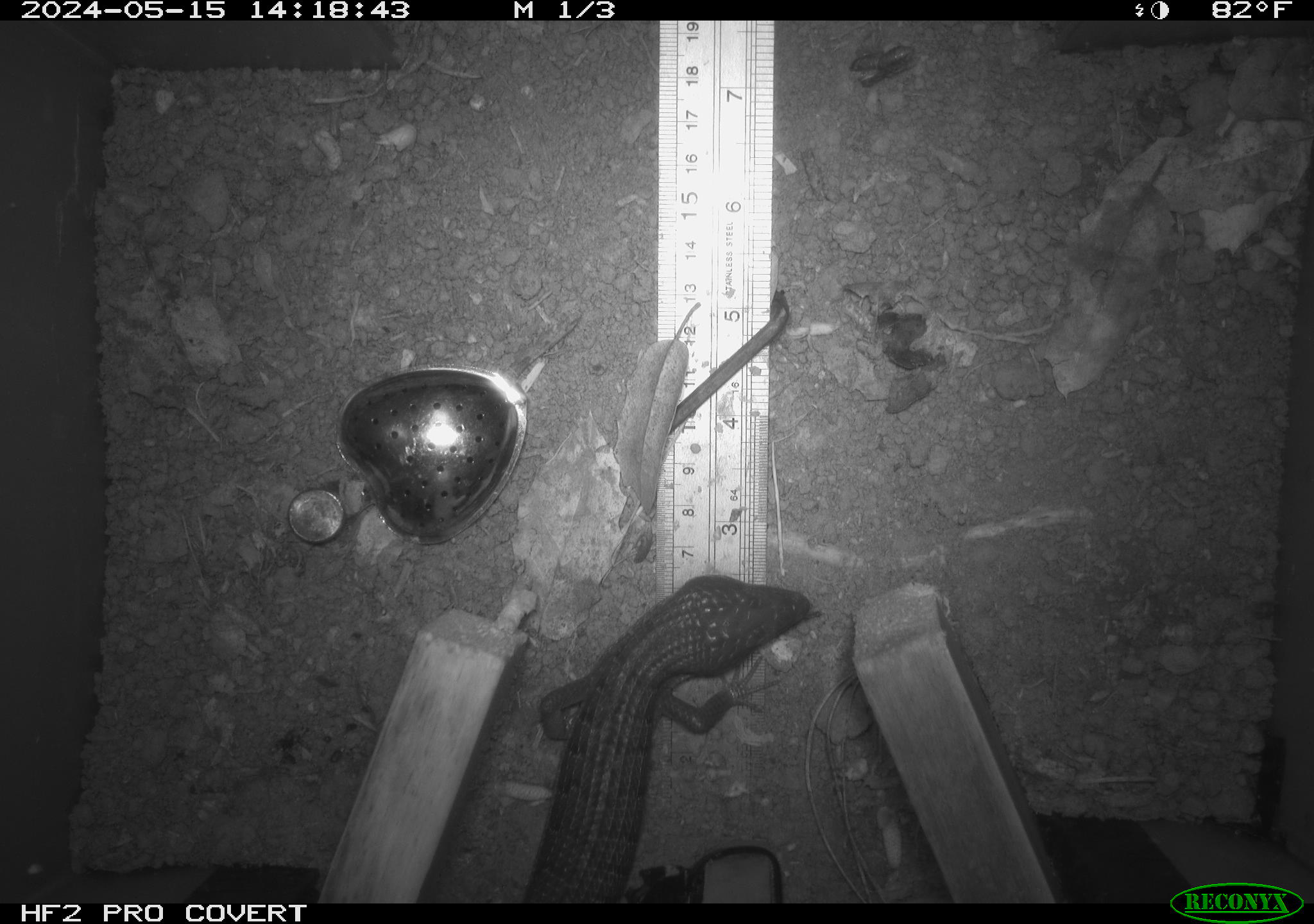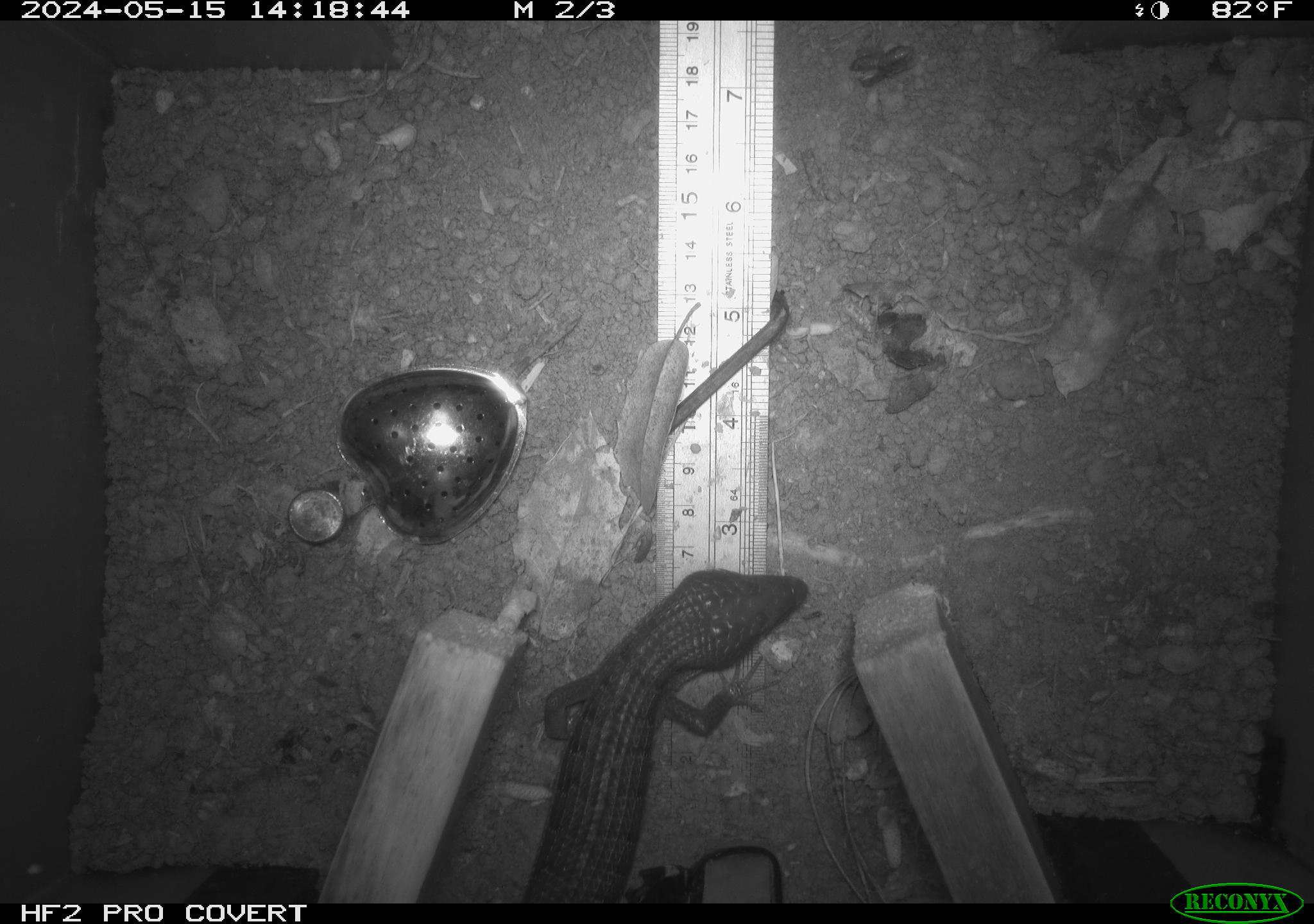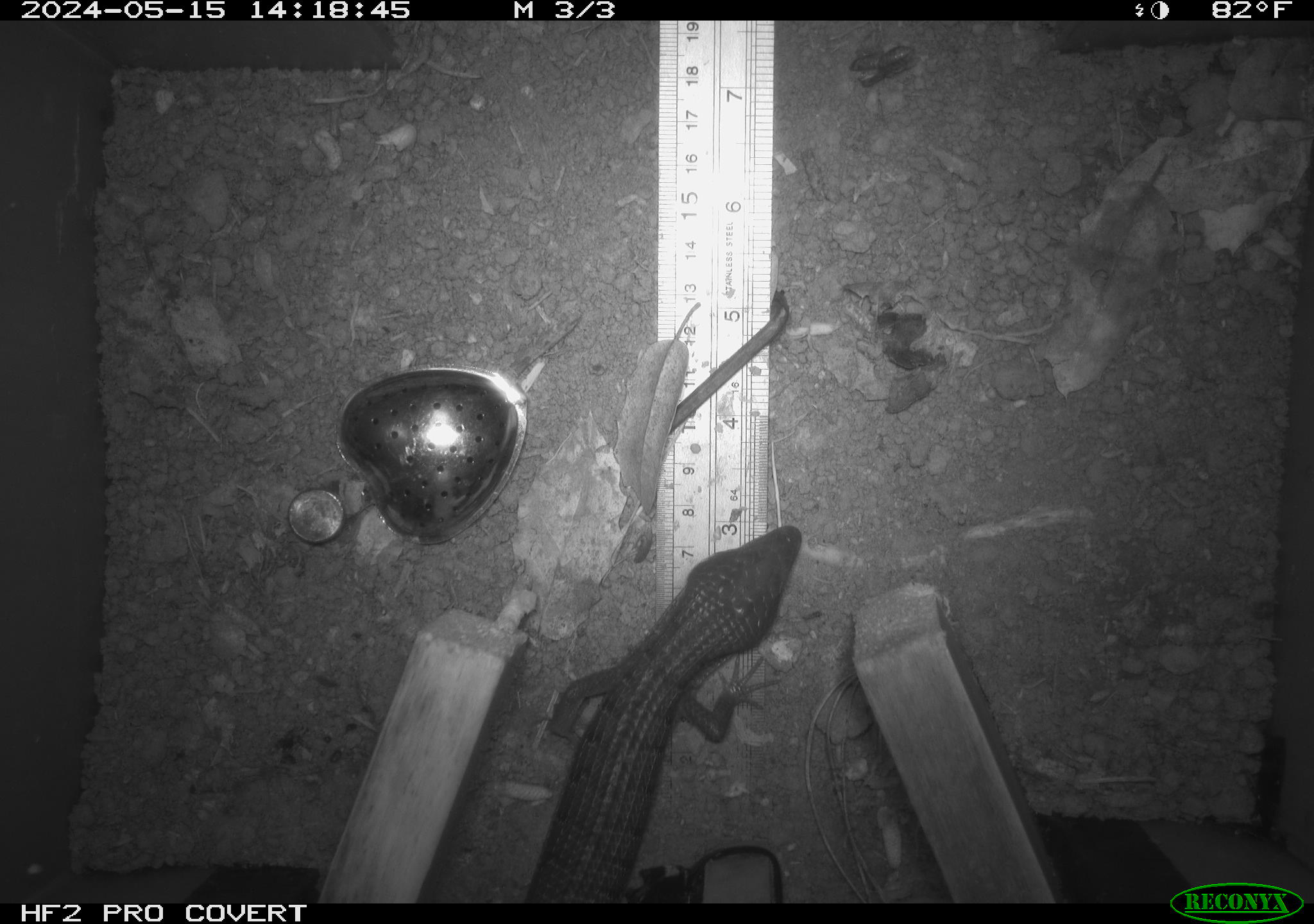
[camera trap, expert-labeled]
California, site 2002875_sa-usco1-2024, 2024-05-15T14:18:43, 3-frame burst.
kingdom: Animalia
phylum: Chordata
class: Reptilia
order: Squamata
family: Anguidae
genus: Elgaria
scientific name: Elgaria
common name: alligator lizards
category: elgaria species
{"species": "elgaria species (alligator lizards) (Elgaria)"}